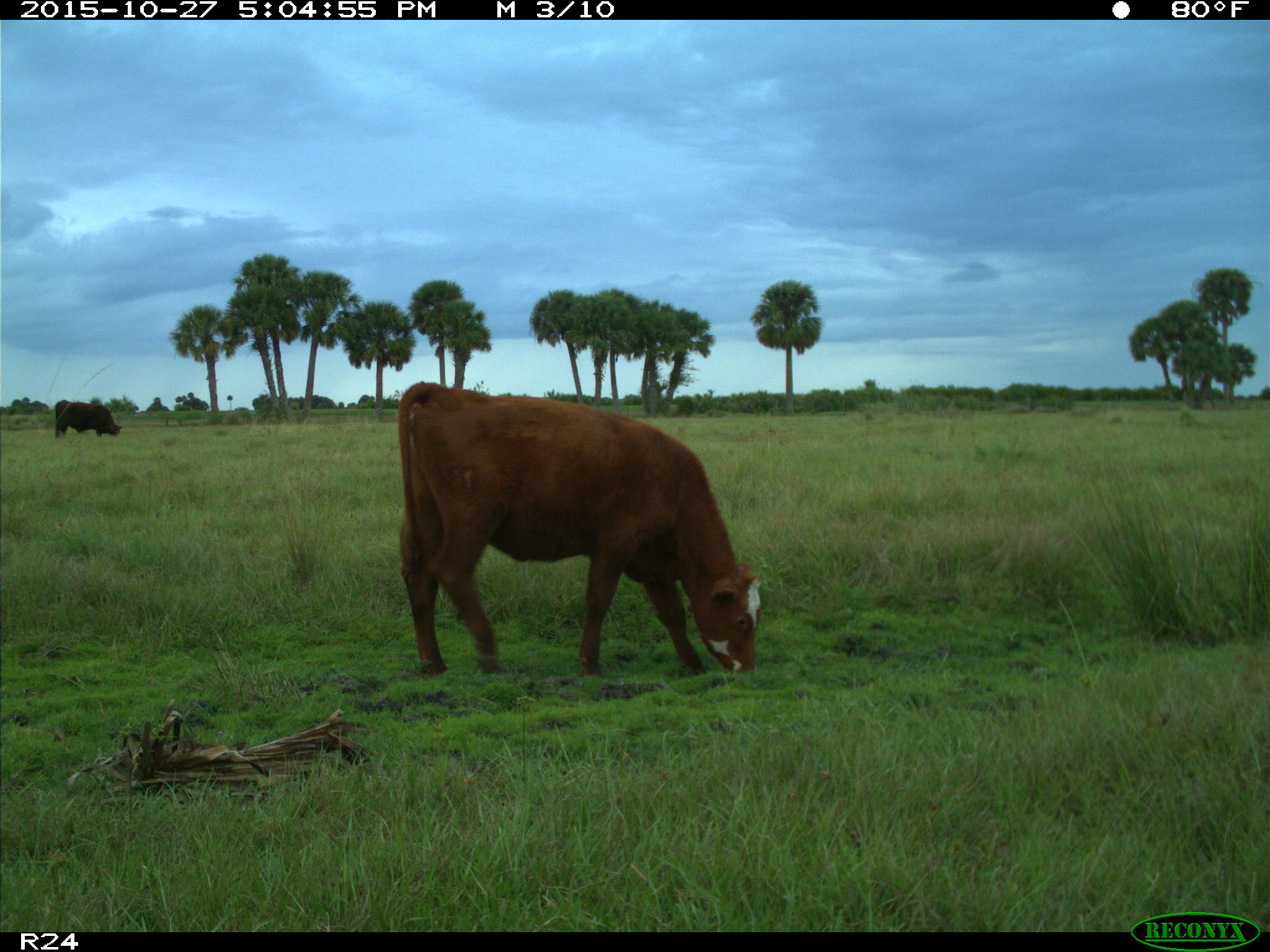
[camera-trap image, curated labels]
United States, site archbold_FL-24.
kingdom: Animalia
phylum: Chordata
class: Mammalia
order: Artiodactyla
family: Bovidae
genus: Bos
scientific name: Bos taurus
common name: domestic cow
Bos taurus (domestic cow).